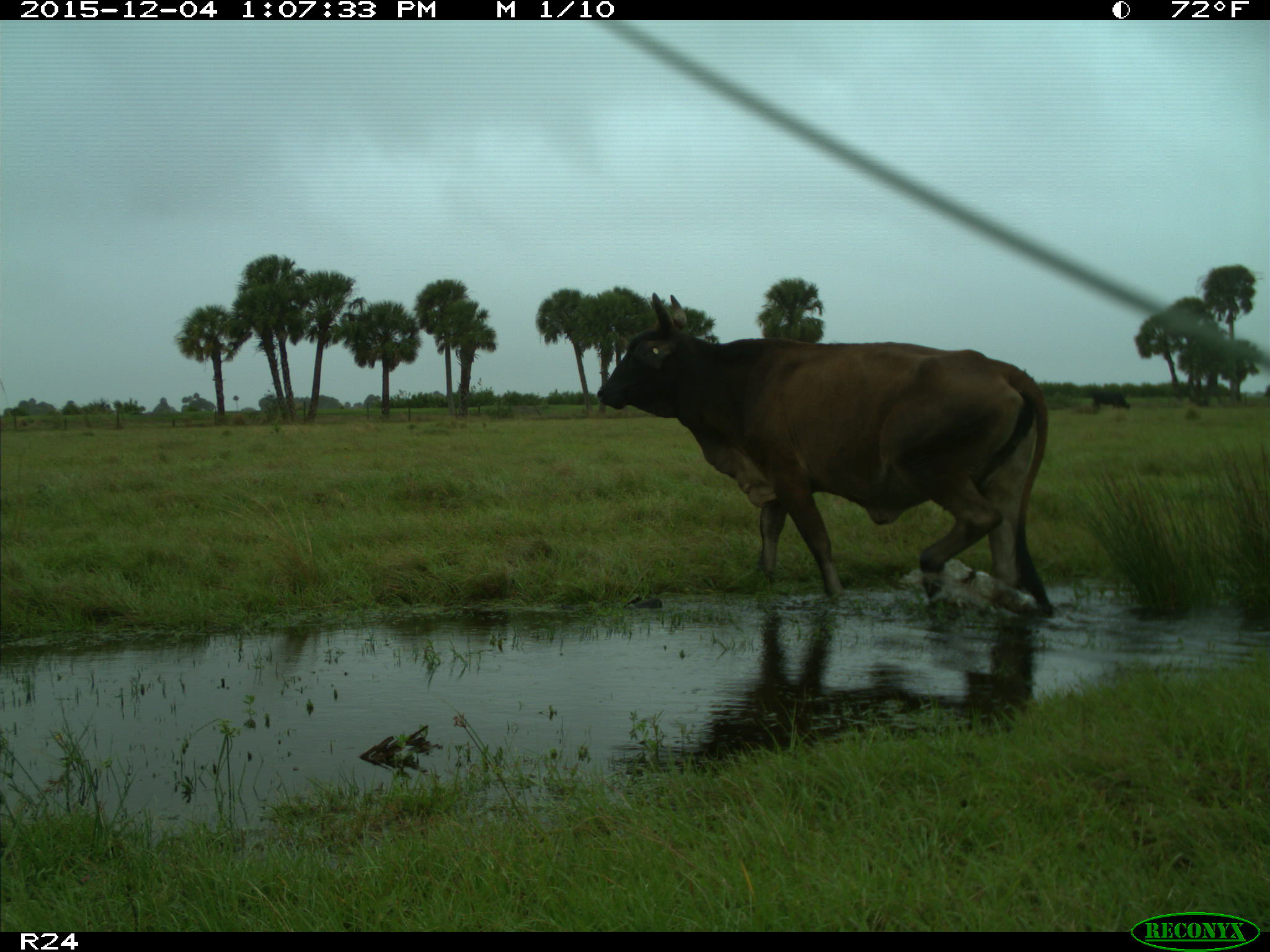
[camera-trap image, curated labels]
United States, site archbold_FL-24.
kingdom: Animalia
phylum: Chordata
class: Mammalia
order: Artiodactyla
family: Bovidae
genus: Bos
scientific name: Bos taurus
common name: domestic cow